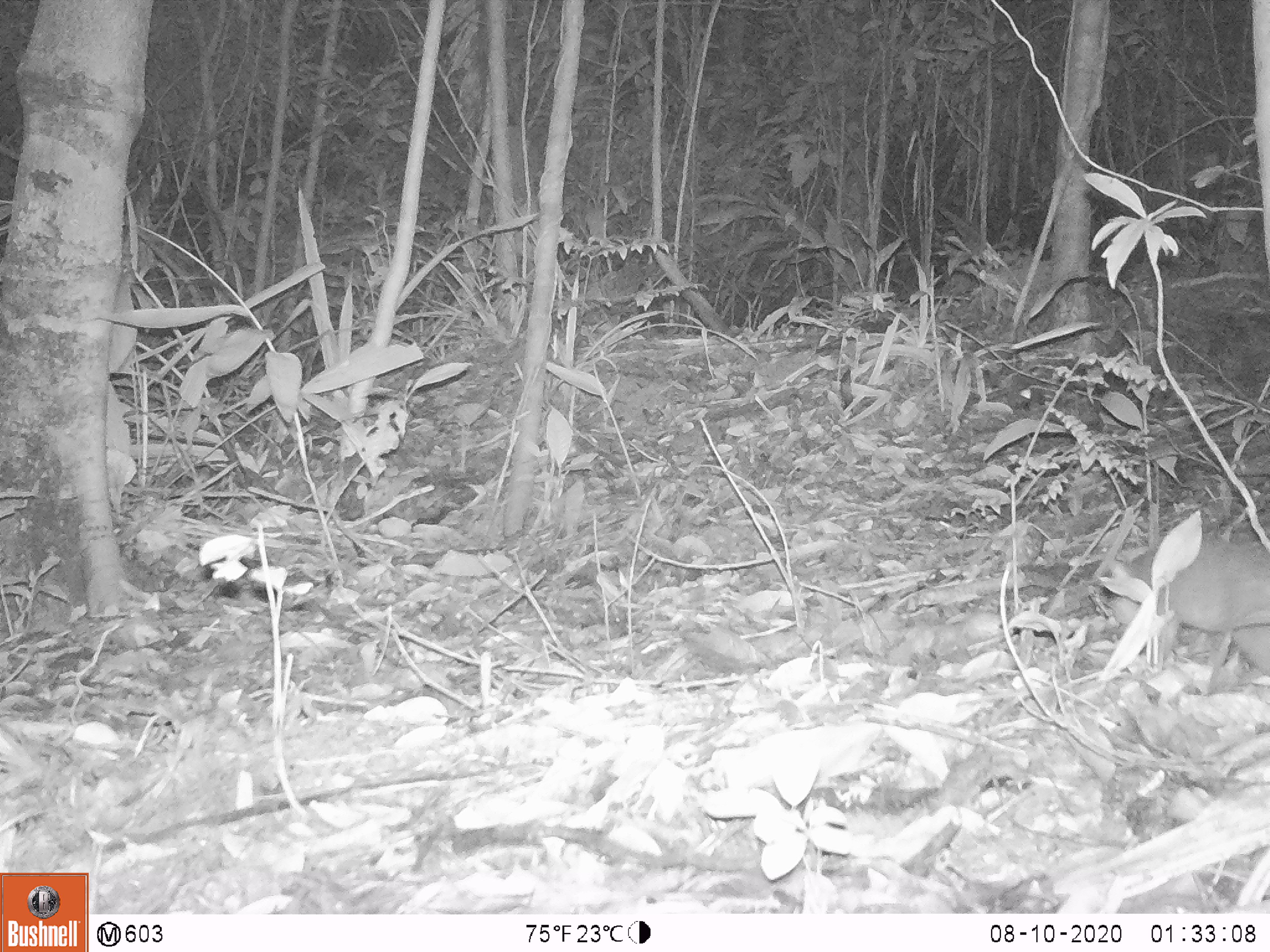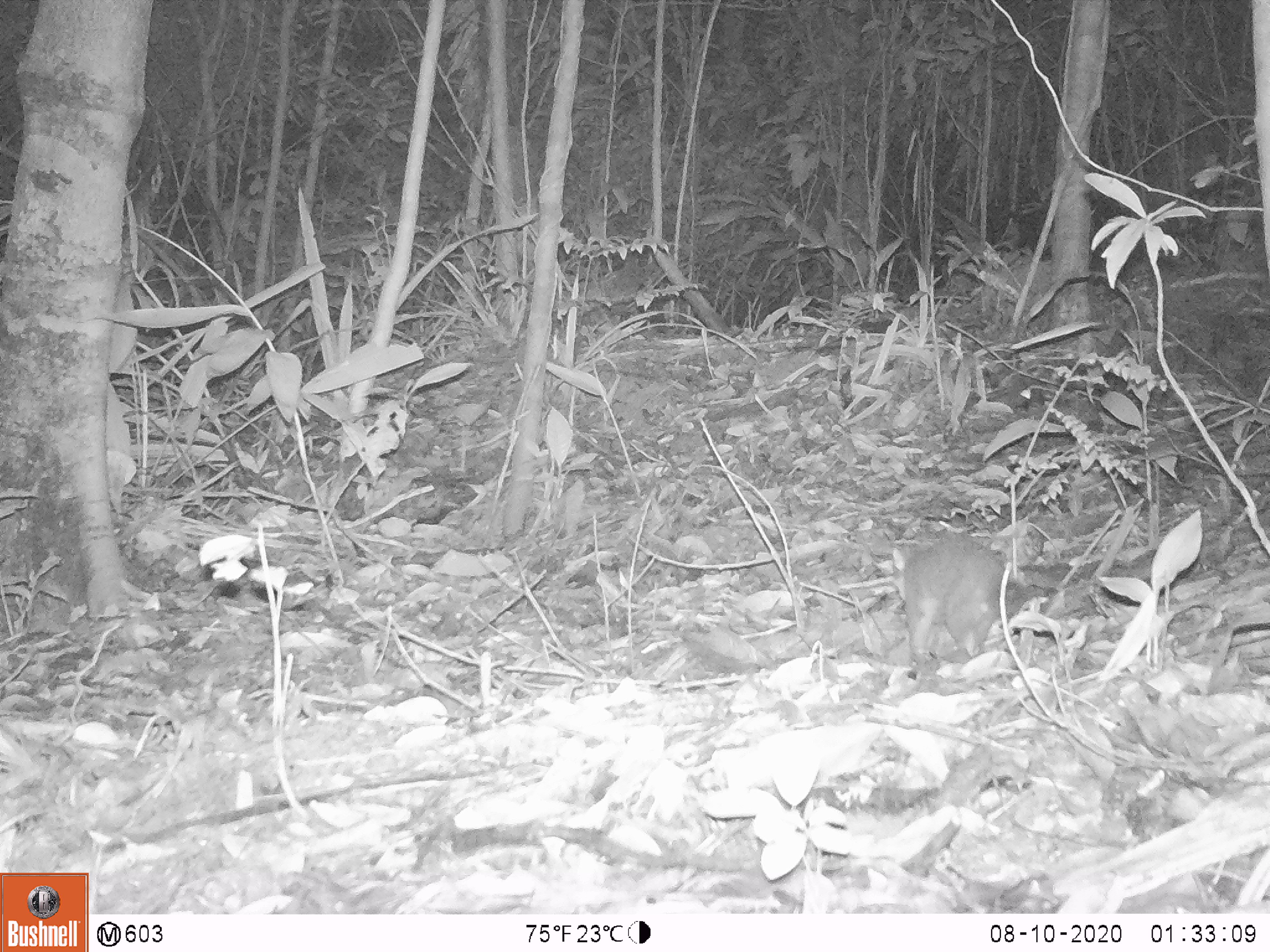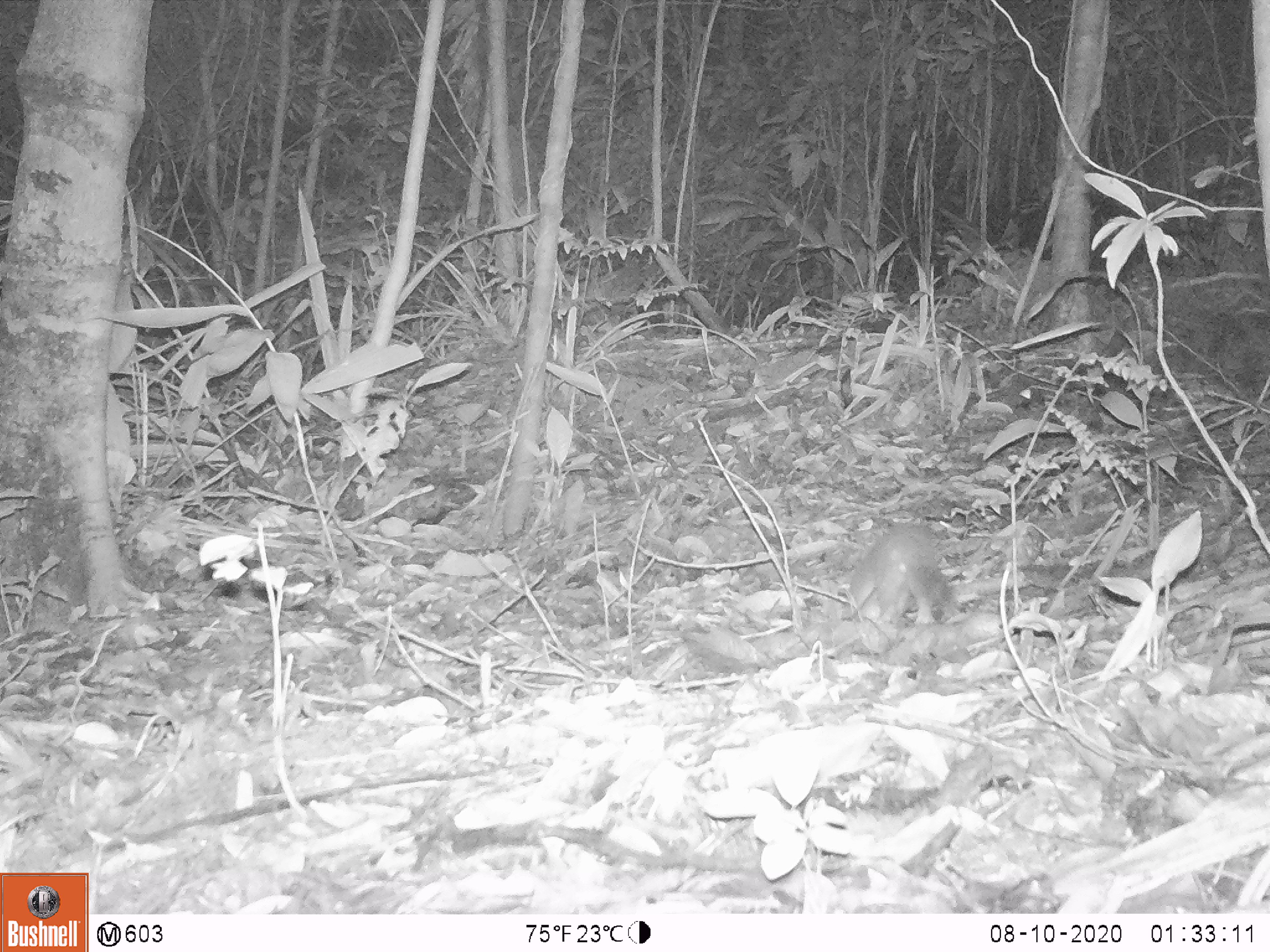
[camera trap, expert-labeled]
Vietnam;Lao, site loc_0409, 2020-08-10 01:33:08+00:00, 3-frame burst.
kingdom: Animalia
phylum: Chordata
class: Mammalia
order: Carnivora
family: Mustelidae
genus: Melogale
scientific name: Melogale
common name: ferret badger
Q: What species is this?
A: Ferret badger (Melogale).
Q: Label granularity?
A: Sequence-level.